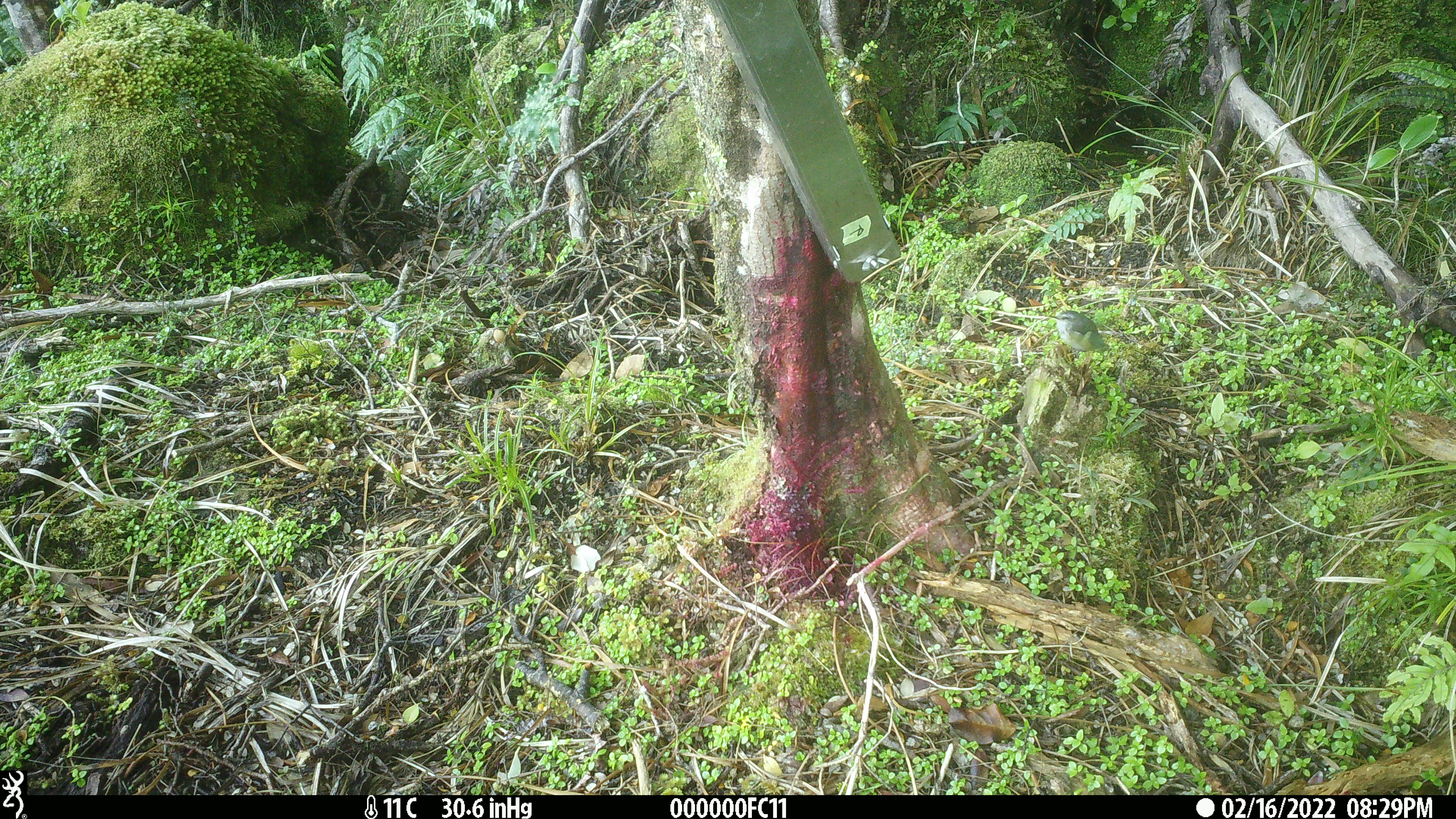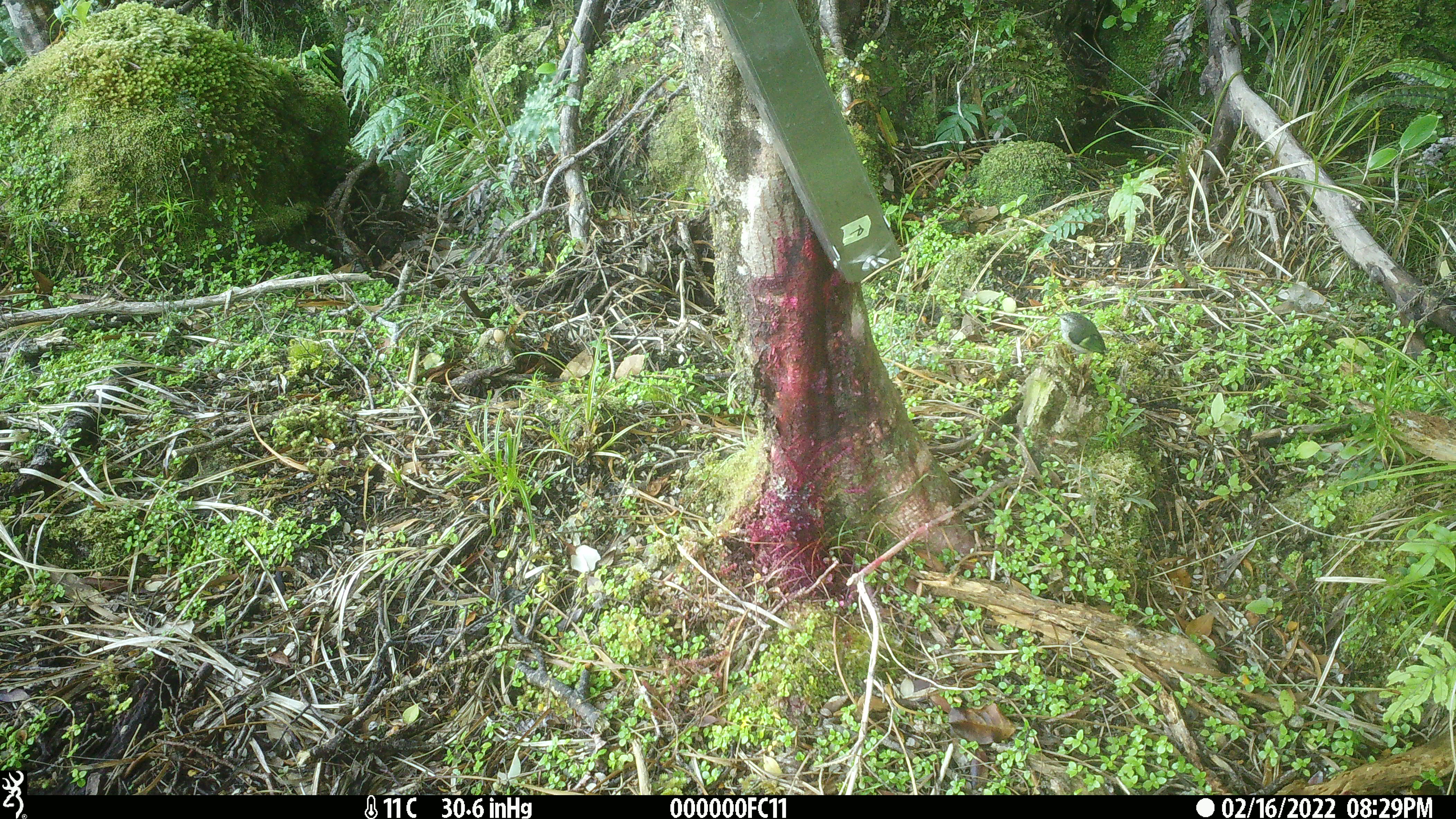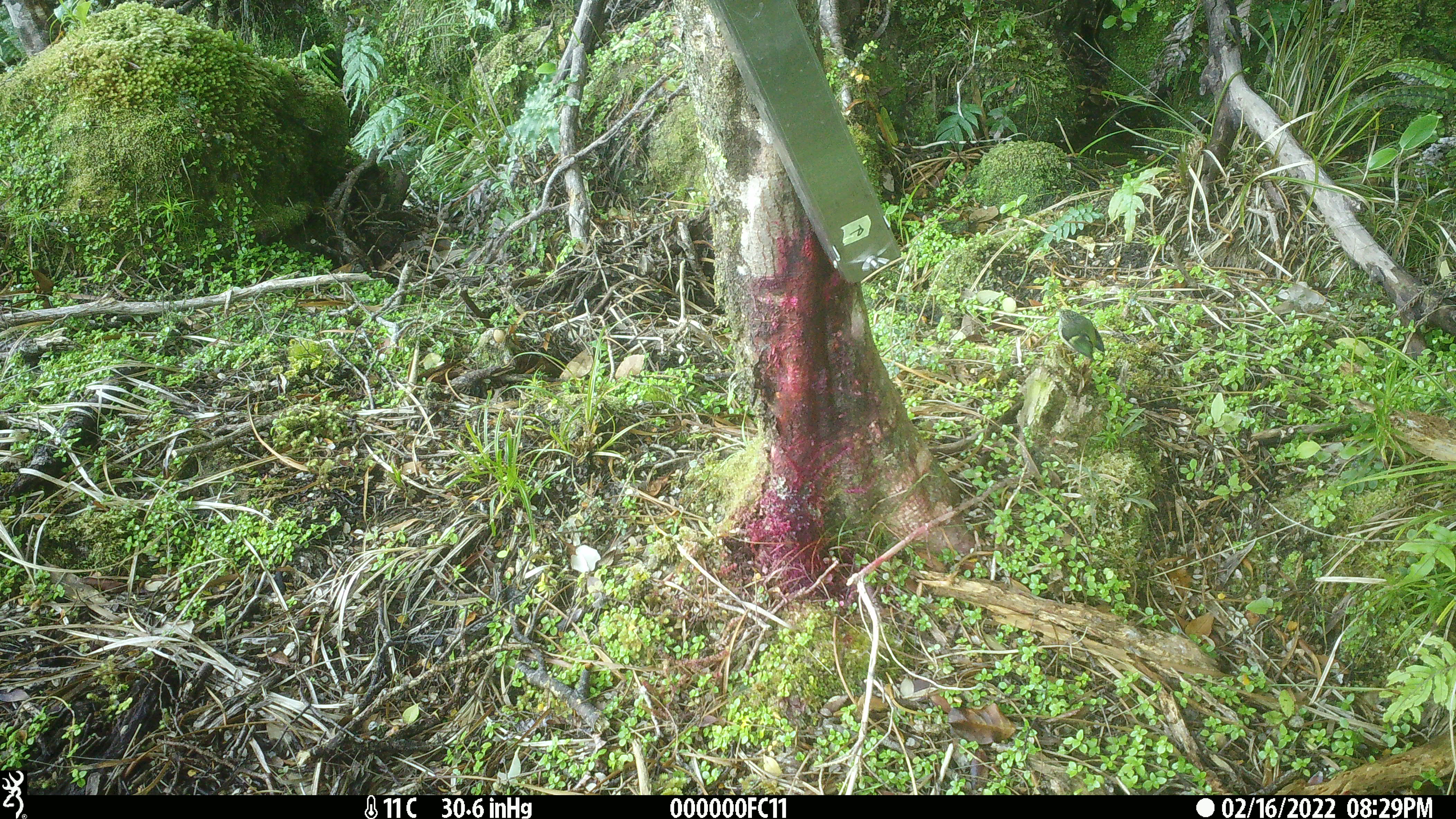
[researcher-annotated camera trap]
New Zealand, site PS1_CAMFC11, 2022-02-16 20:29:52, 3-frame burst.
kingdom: Animalia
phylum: Chordata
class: Aves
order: Passeriformes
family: Acanthisittidae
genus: Acanthisitta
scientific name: Acanthisitta chloris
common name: rifleman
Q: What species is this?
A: Rifleman (Acanthisitta chloris).